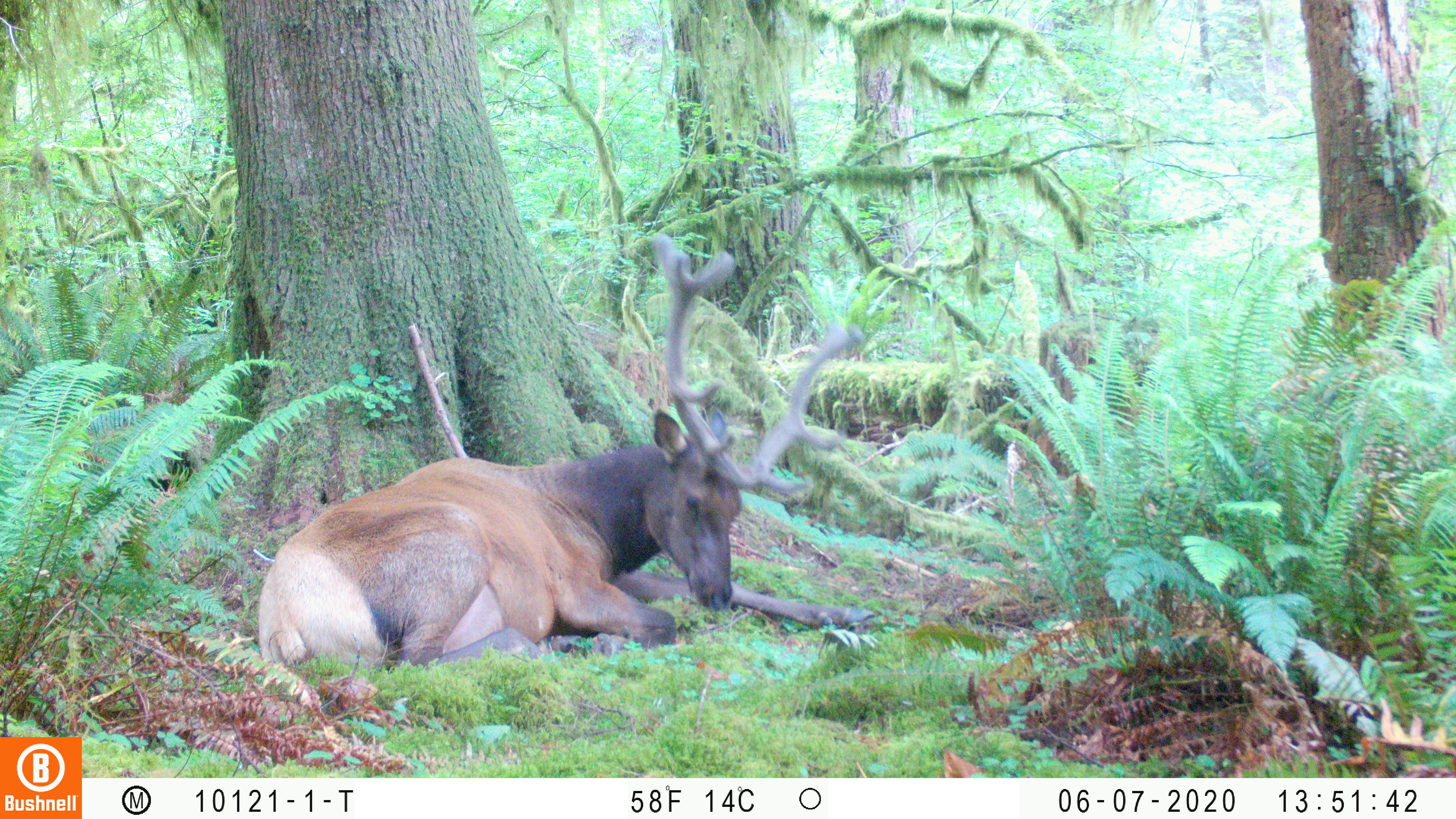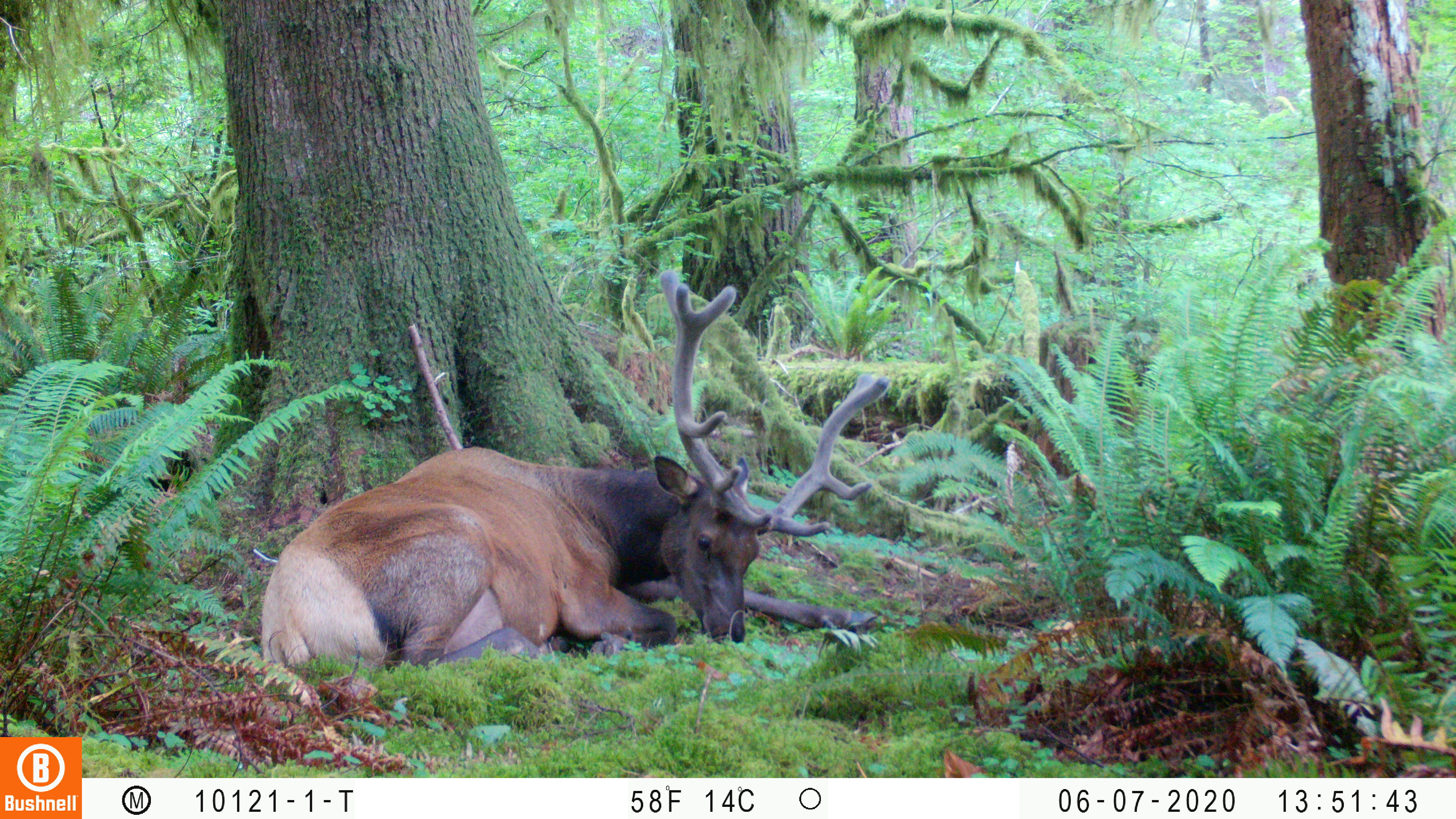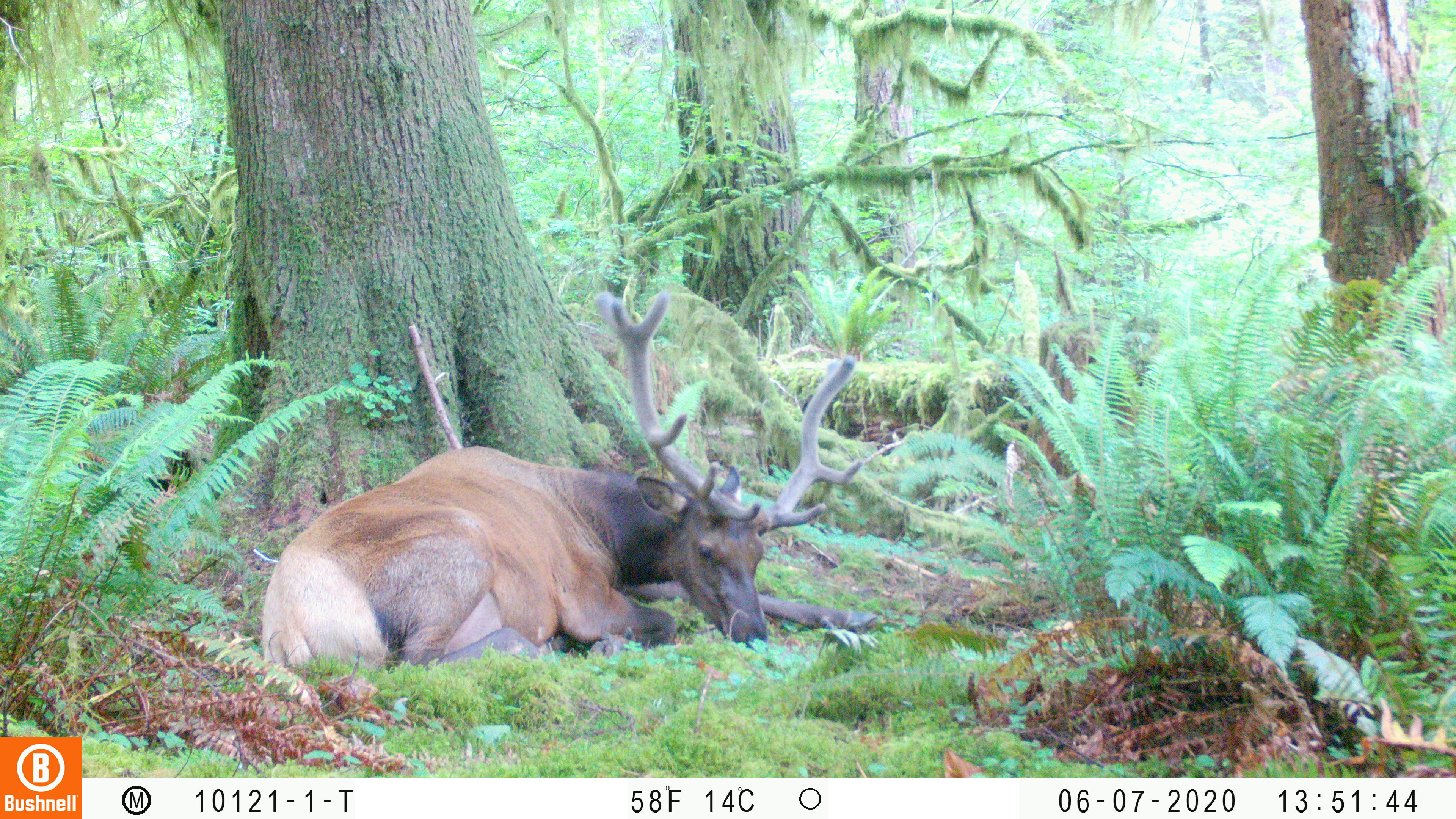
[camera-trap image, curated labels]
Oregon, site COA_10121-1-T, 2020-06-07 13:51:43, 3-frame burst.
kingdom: Animalia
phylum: Chordata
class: Mammalia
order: Artiodactyla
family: Cervidae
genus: Cervus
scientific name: Cervus canadensis roosevelti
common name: roosevelt elk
Roosevelt elk (Cervus canadensis roosevelti).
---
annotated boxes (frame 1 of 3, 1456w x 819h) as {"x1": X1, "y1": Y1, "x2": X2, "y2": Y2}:
roosevelt elk: {"x1": 243, "y1": 226, "x2": 891, "y2": 674}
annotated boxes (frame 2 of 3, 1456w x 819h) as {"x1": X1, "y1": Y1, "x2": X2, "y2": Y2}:
roosevelt elk: {"x1": 243, "y1": 260, "x2": 899, "y2": 673}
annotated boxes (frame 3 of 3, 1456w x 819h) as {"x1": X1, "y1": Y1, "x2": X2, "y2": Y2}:
roosevelt elk: {"x1": 254, "y1": 281, "x2": 888, "y2": 674}